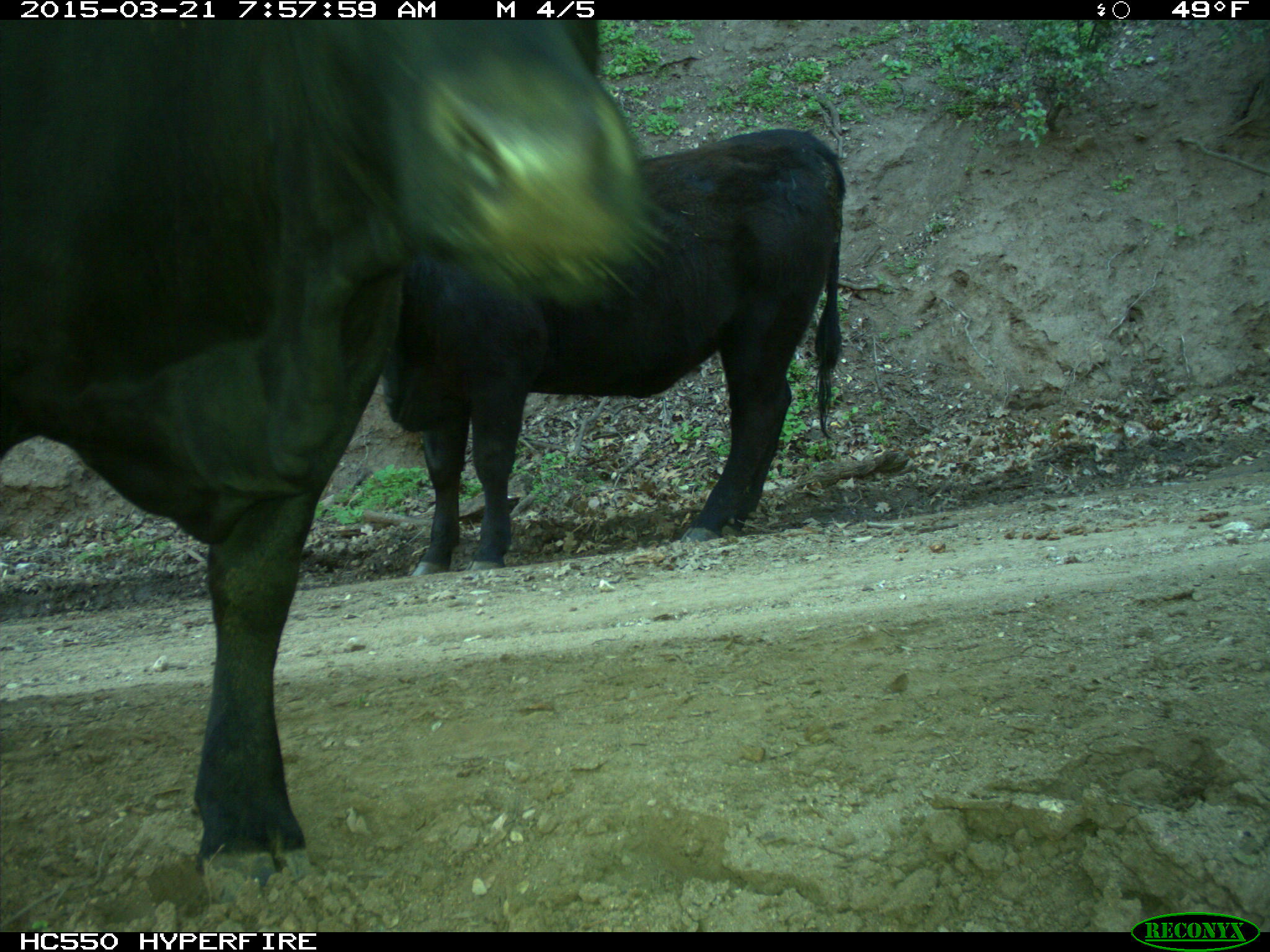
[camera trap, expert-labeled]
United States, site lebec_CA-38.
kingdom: Animalia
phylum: Chordata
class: Mammalia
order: Artiodactyla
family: Bovidae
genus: Bos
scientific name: Bos taurus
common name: domestic cow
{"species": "Bos taurus (domestic cow)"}